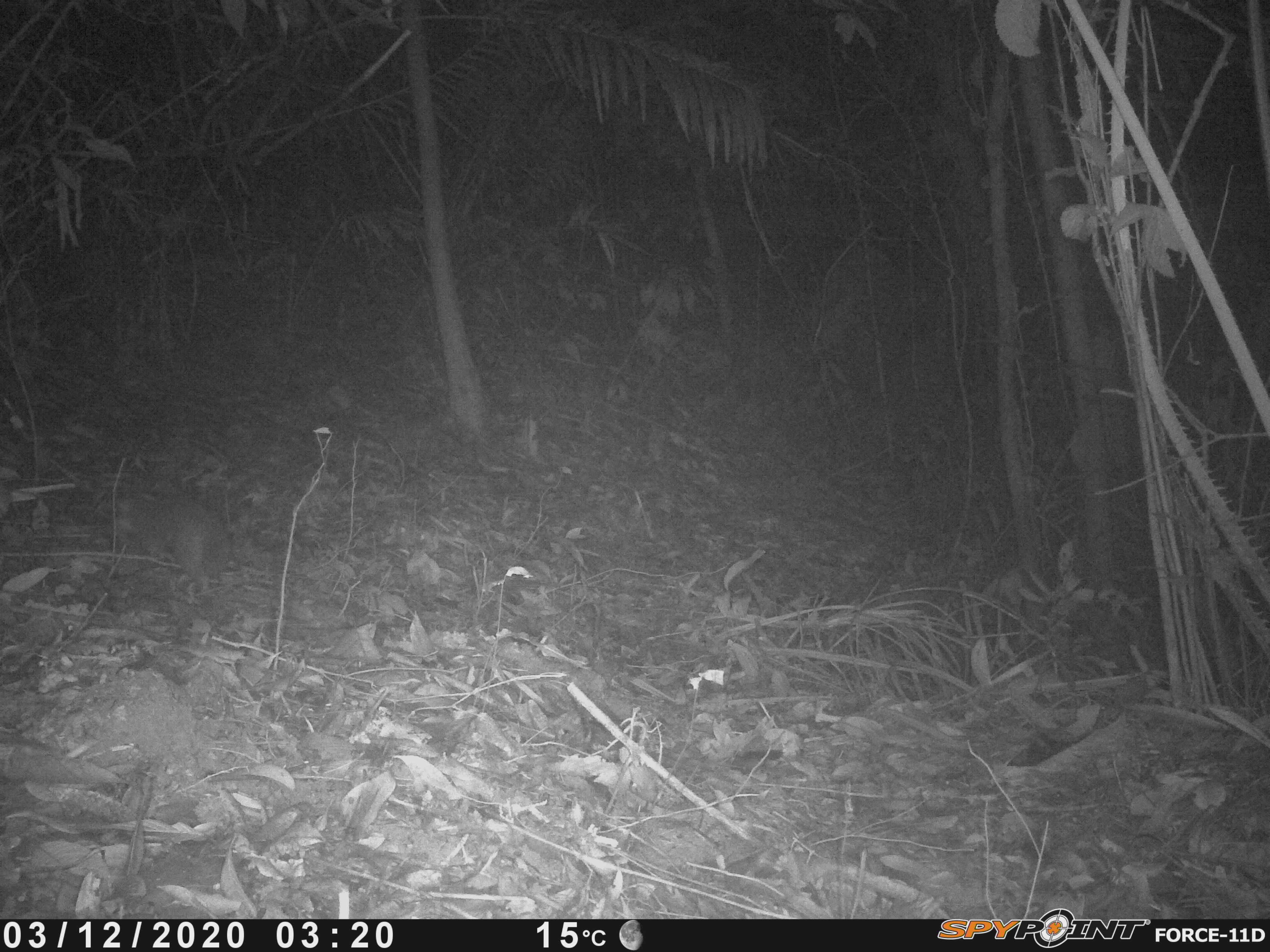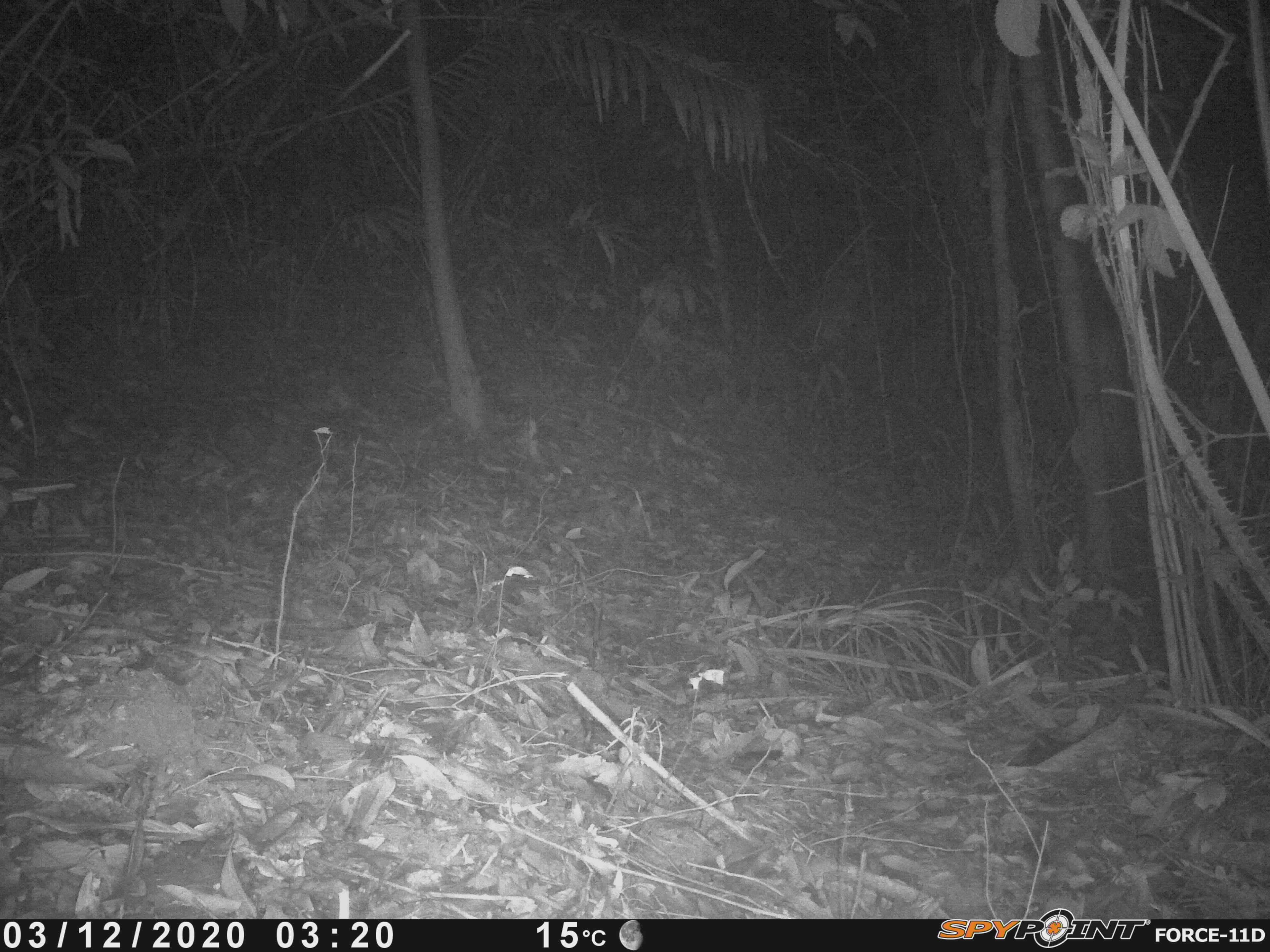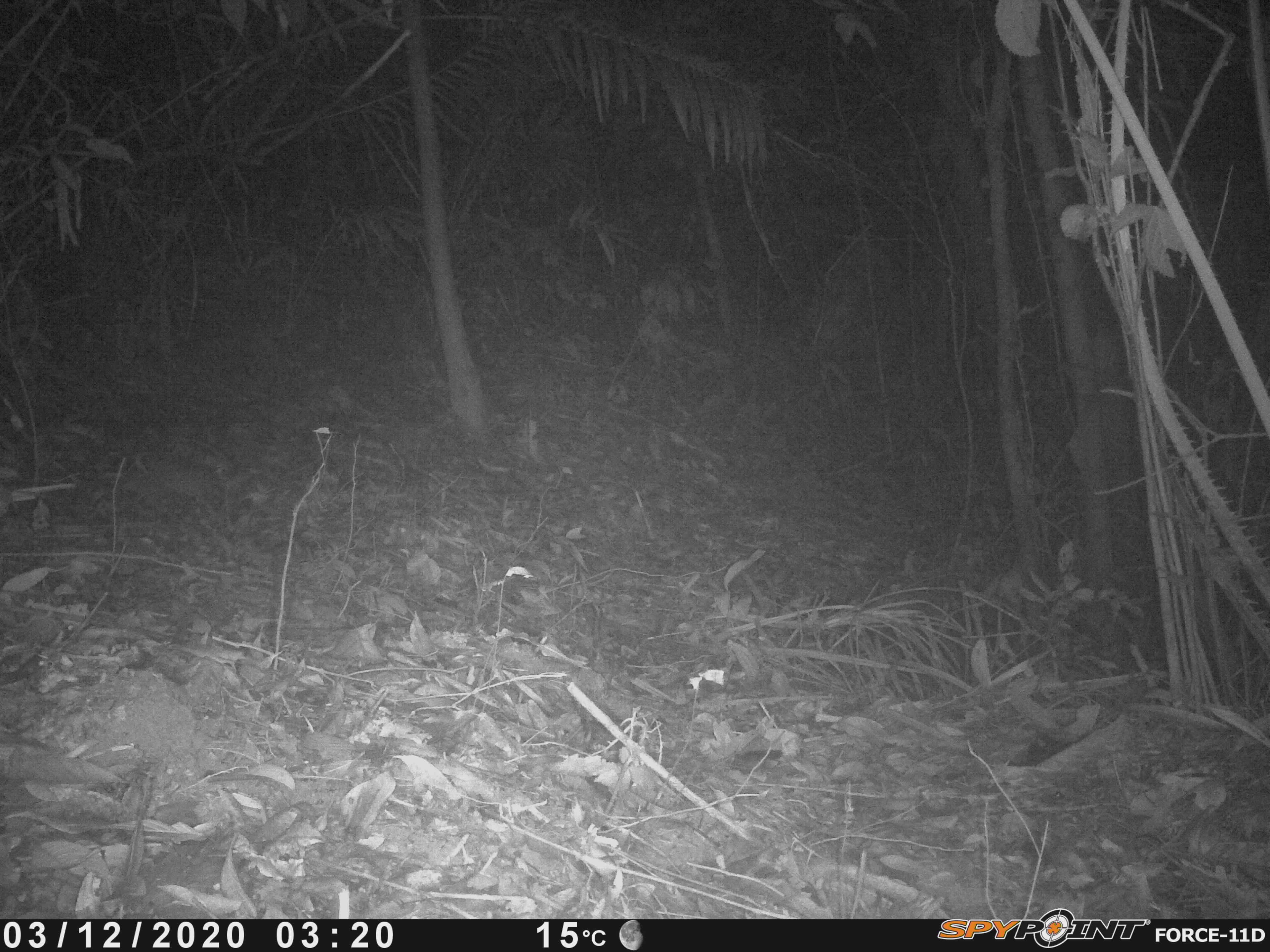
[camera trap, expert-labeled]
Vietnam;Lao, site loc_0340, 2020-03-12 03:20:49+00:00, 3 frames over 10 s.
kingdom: Animalia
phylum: Chordata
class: Mammalia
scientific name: Mammalia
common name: mammal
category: unidentified small mammal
Unidentified small mammal (mammal) (Mammalia). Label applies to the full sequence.